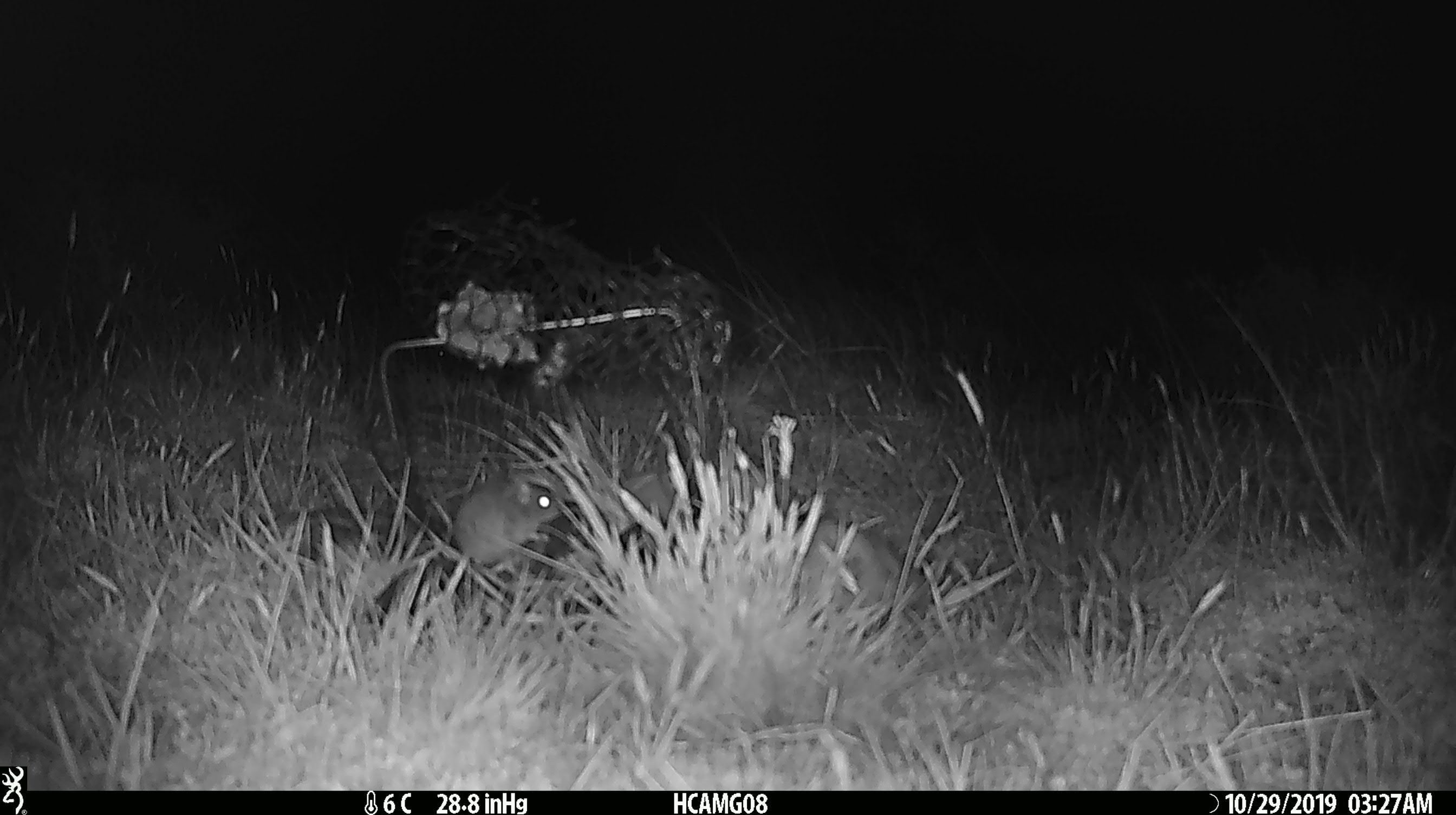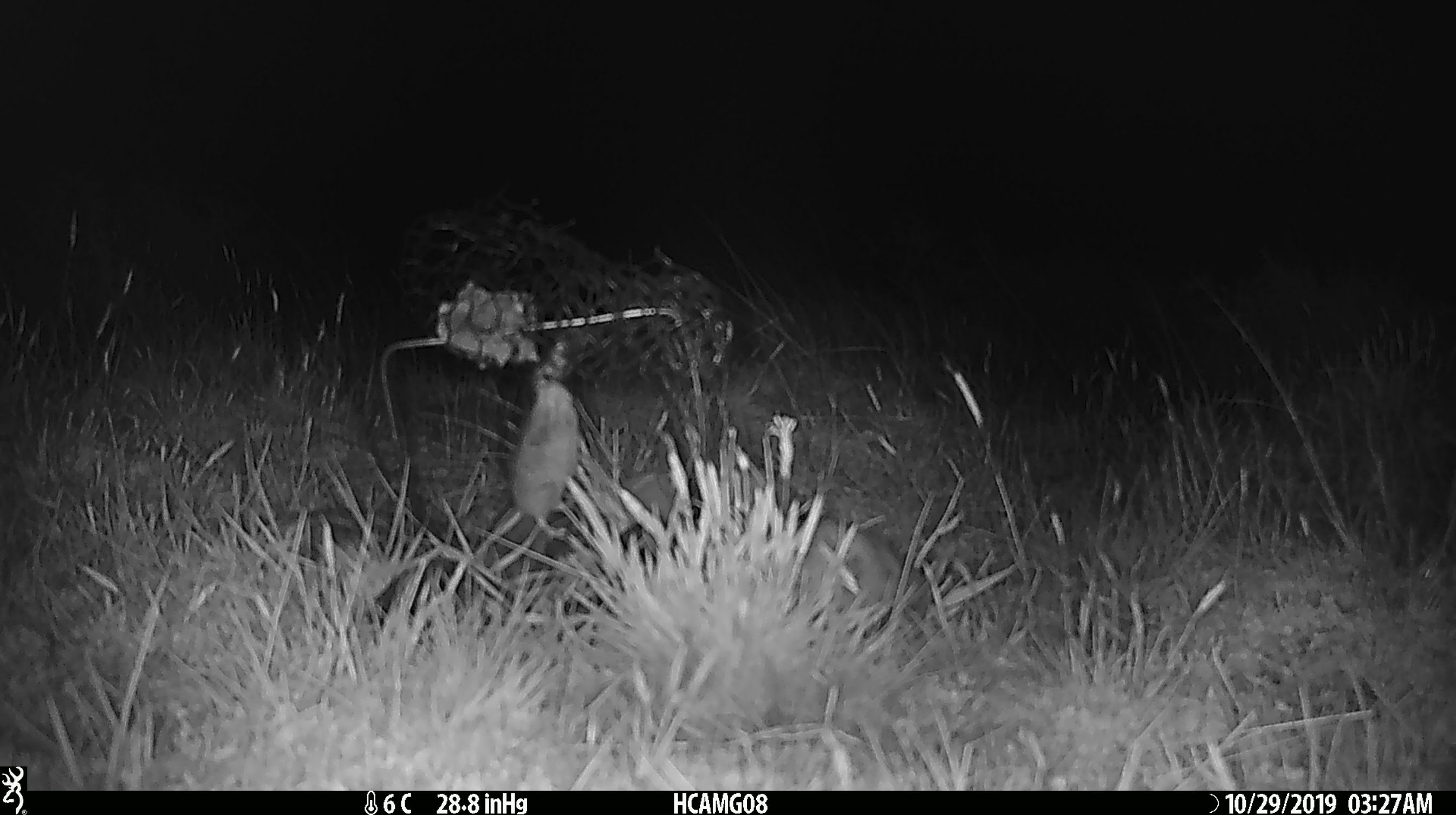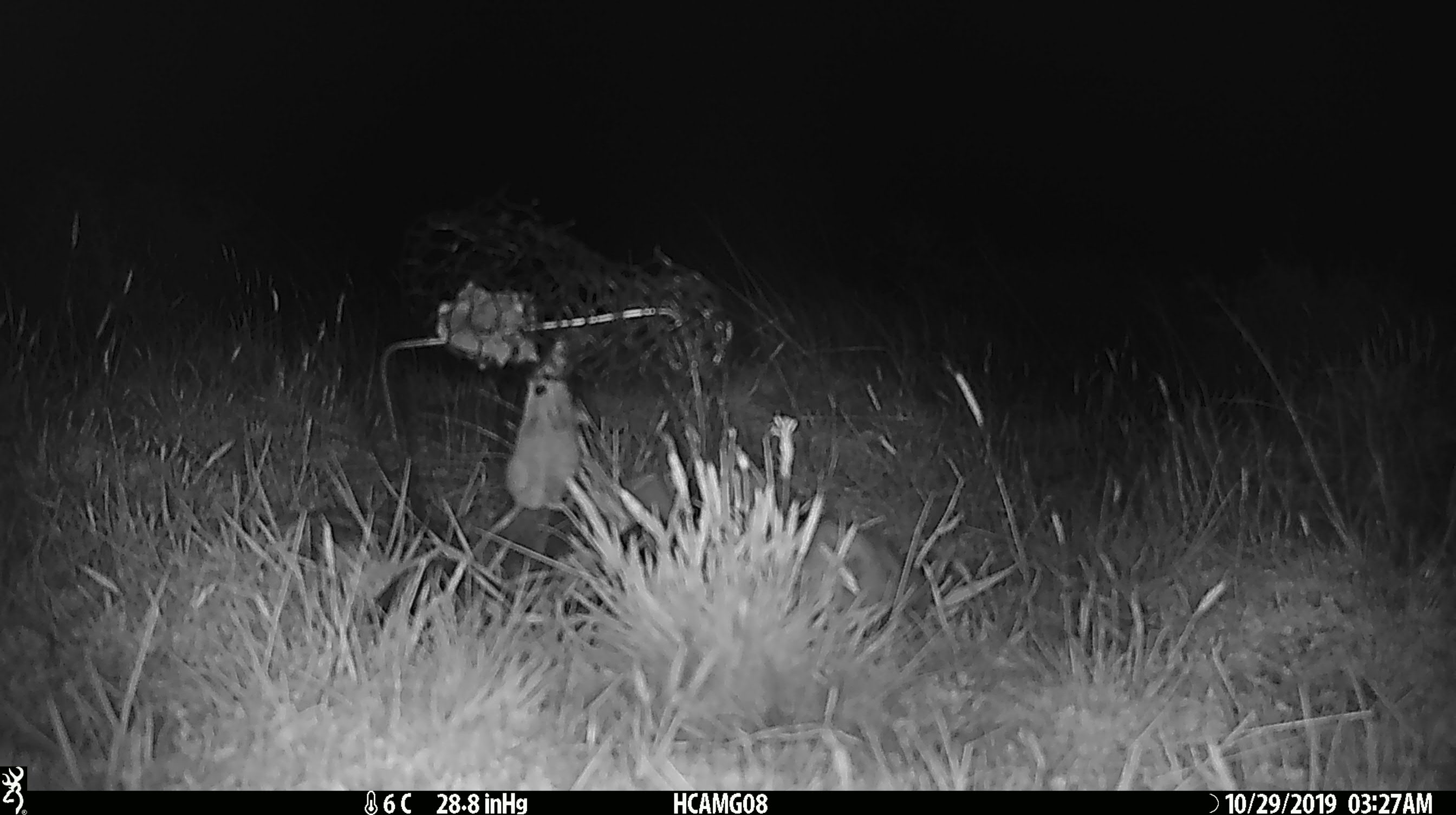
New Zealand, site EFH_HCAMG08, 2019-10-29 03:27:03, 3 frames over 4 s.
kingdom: Animalia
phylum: Chordata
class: Mammalia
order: Rodentia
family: Muridae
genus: Mus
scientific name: Mus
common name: mouse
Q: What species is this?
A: Mouse (Mus).